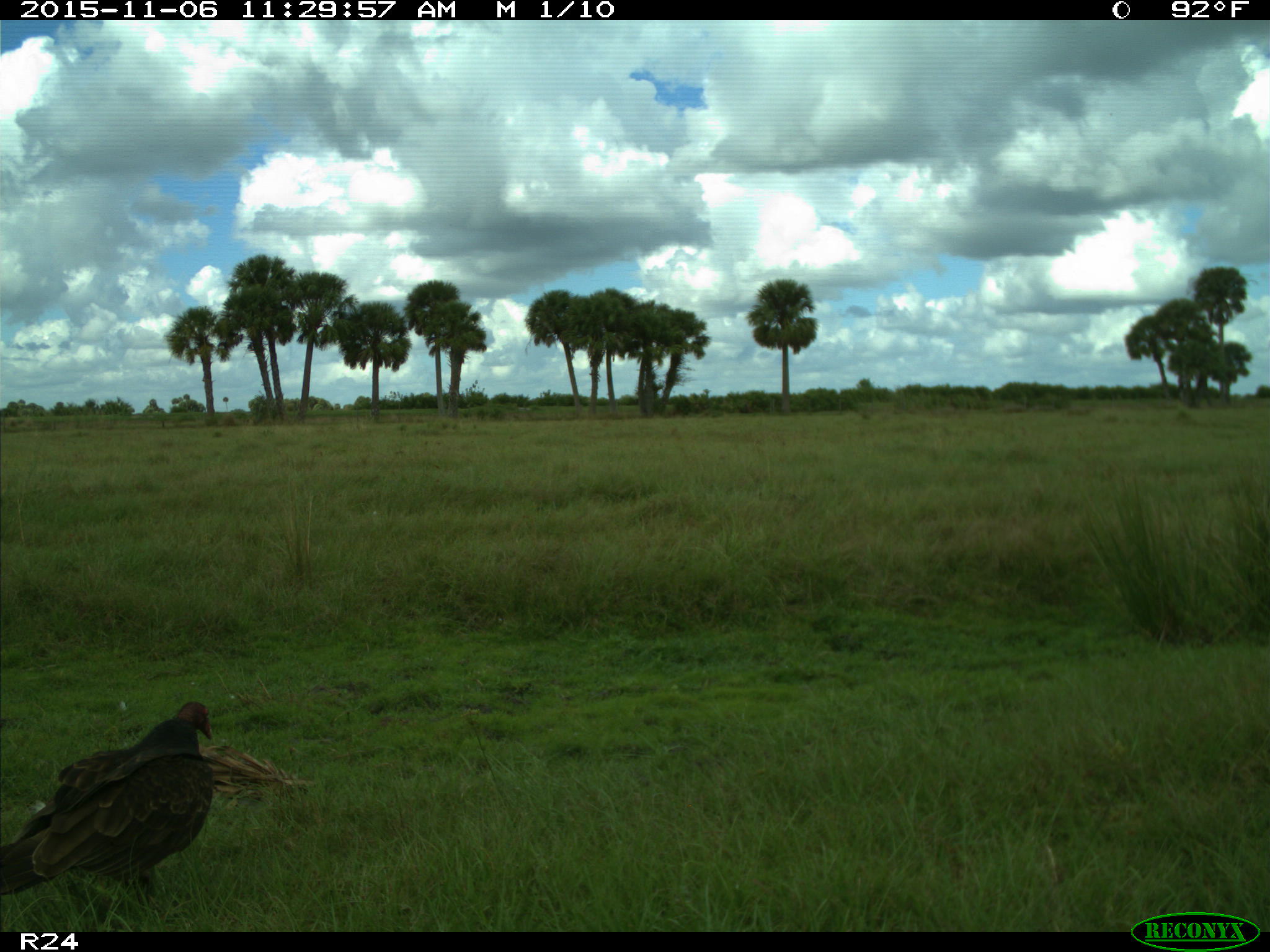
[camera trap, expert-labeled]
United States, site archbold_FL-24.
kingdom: Animalia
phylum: Chordata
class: Aves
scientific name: Aves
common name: birds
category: unidentified bird